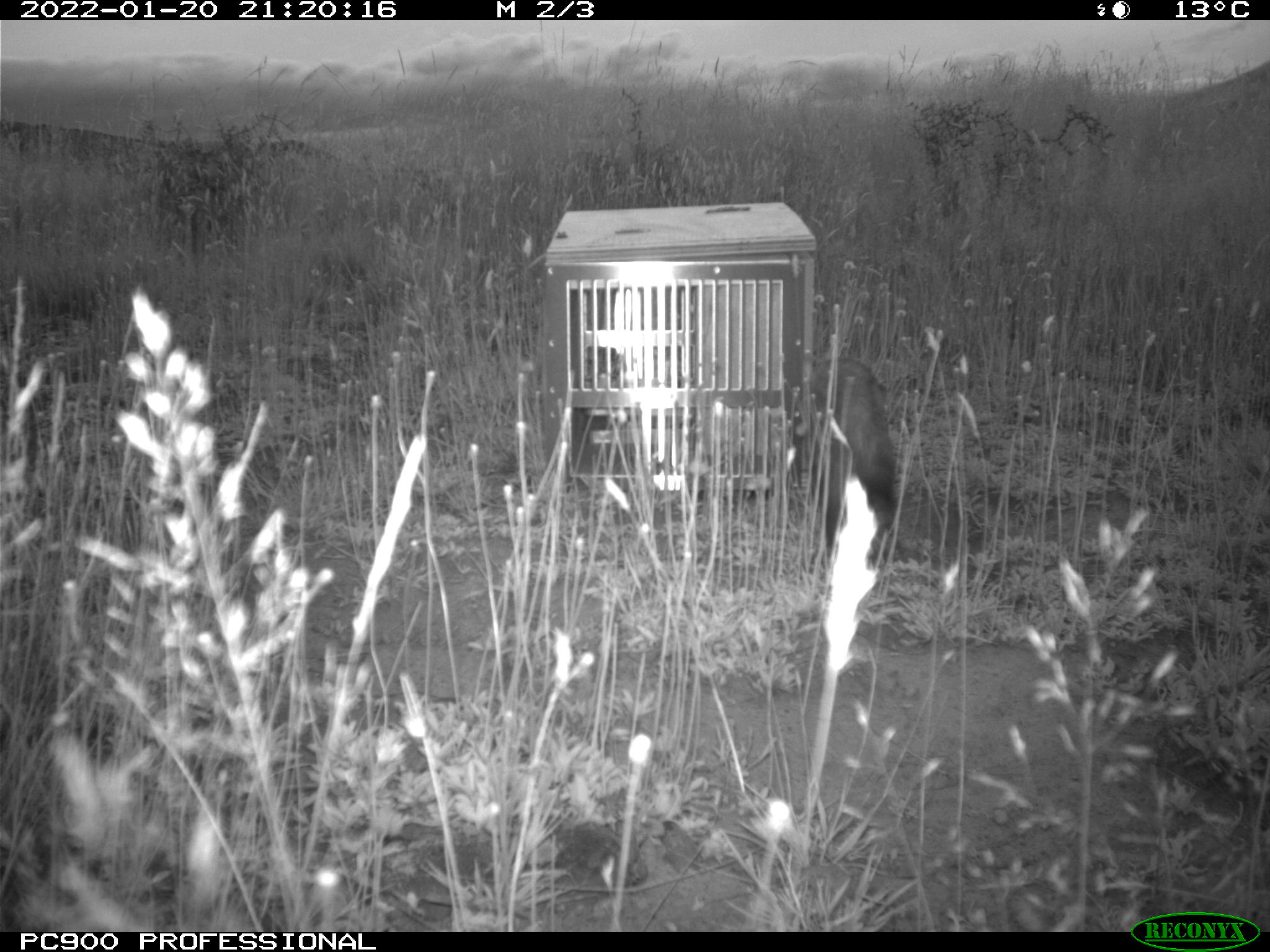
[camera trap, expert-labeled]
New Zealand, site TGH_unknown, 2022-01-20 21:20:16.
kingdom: Animalia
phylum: Chordata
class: Mammalia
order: Carnivora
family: Mustelidae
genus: Mustela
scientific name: Mustela furo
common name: ferret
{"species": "ferret (Mustela furo)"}